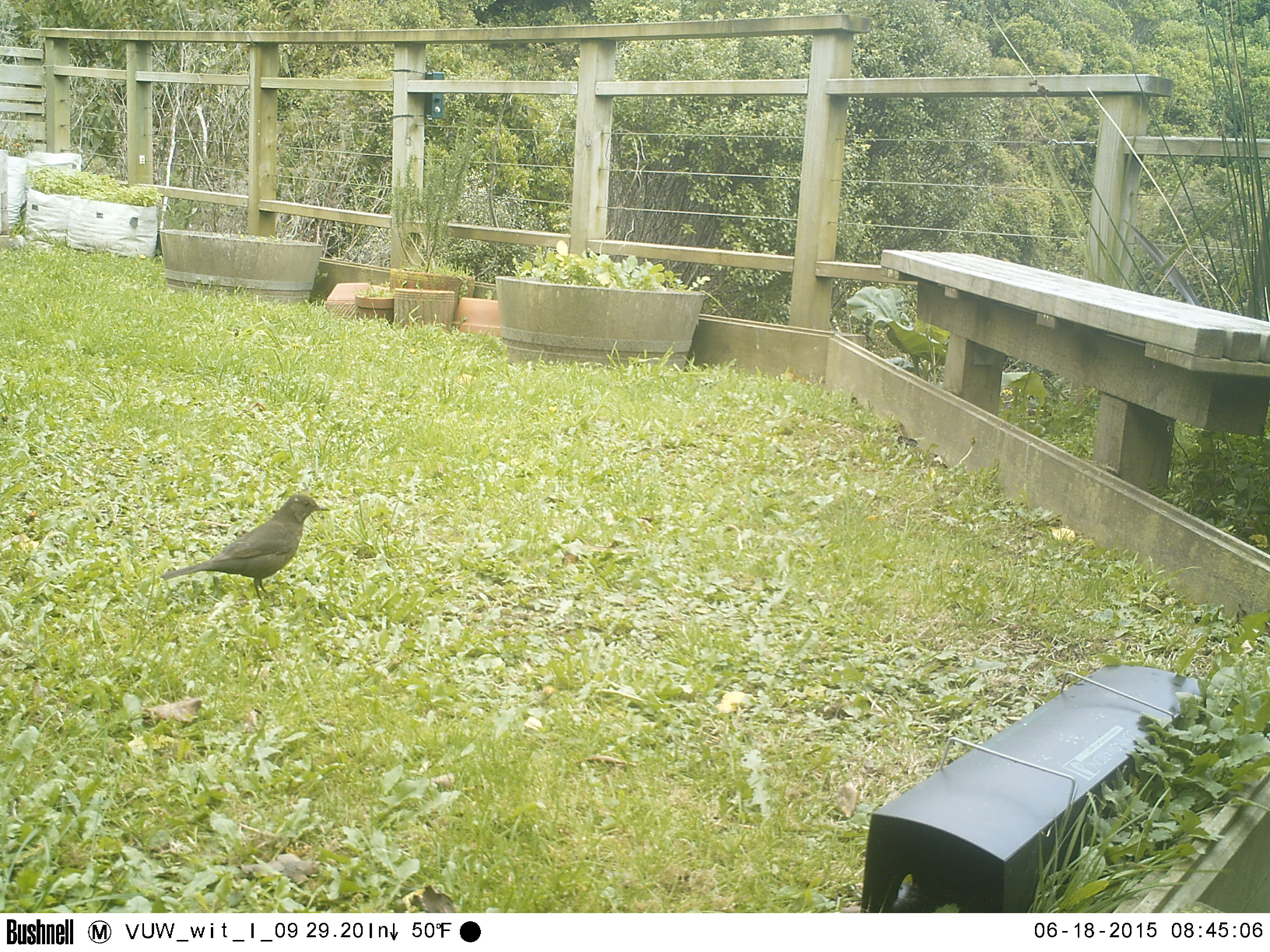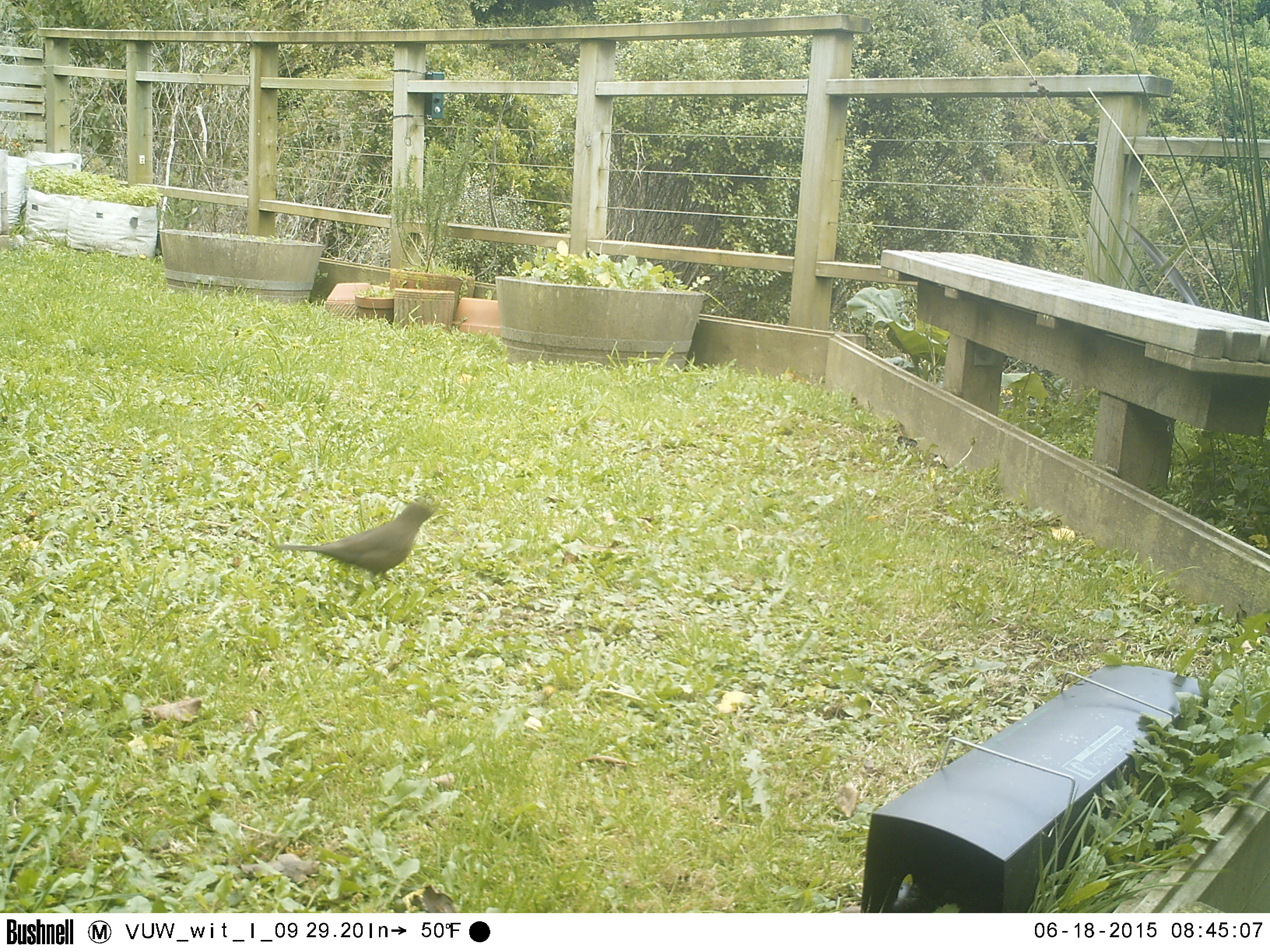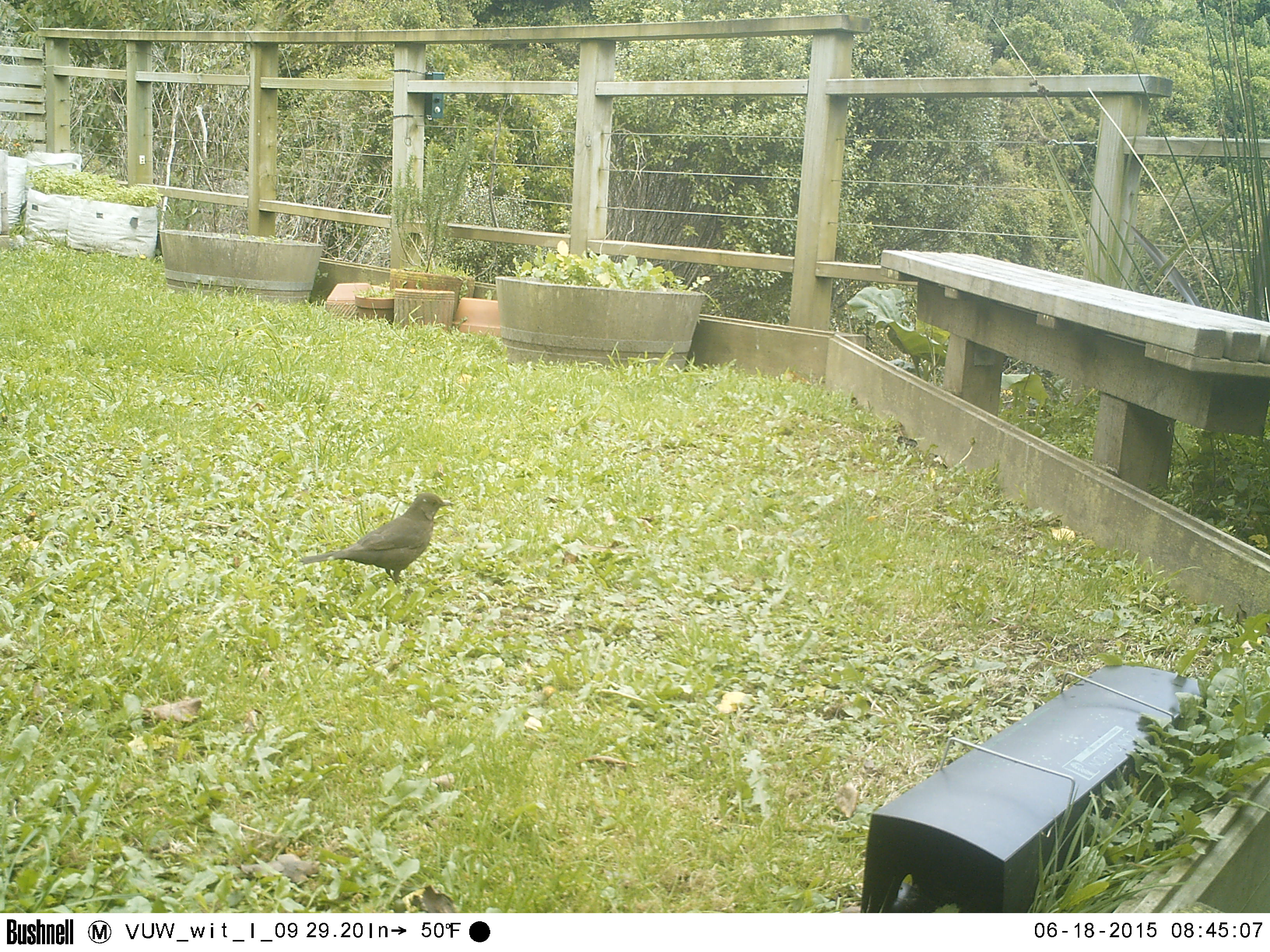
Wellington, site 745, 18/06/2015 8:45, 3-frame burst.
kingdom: Animalia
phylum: Chordata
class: Aves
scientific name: Aves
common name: bird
Bird (Aves).